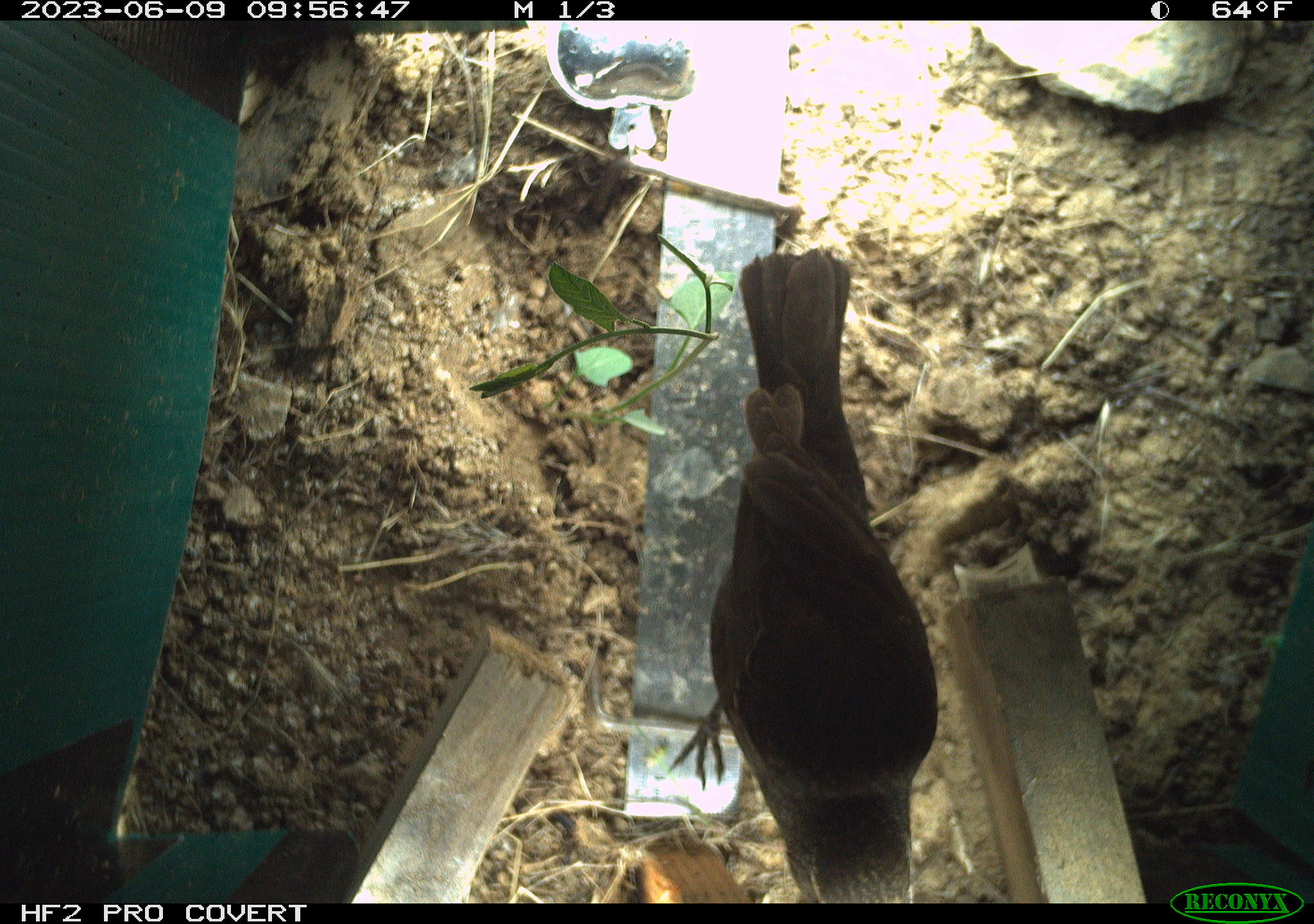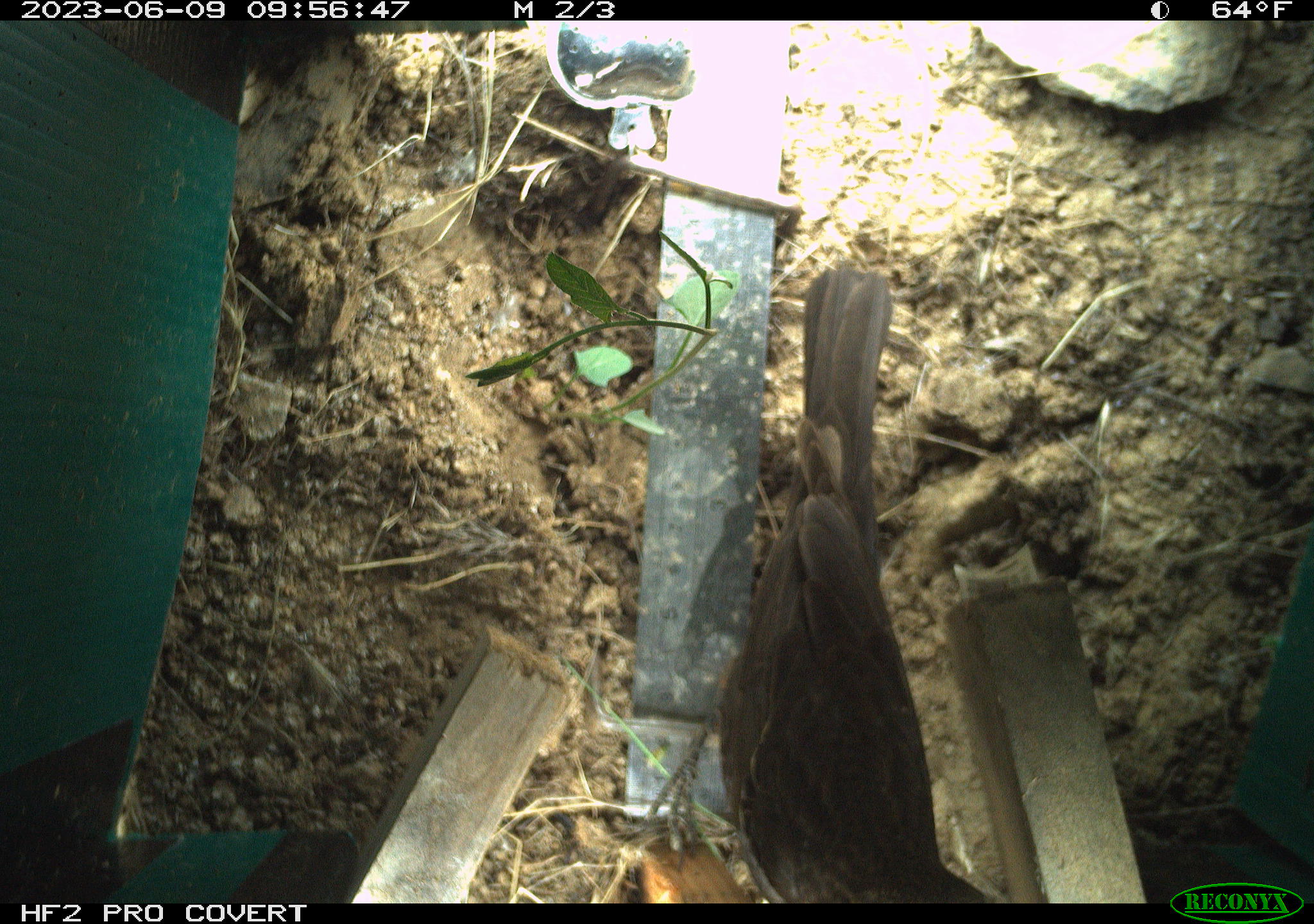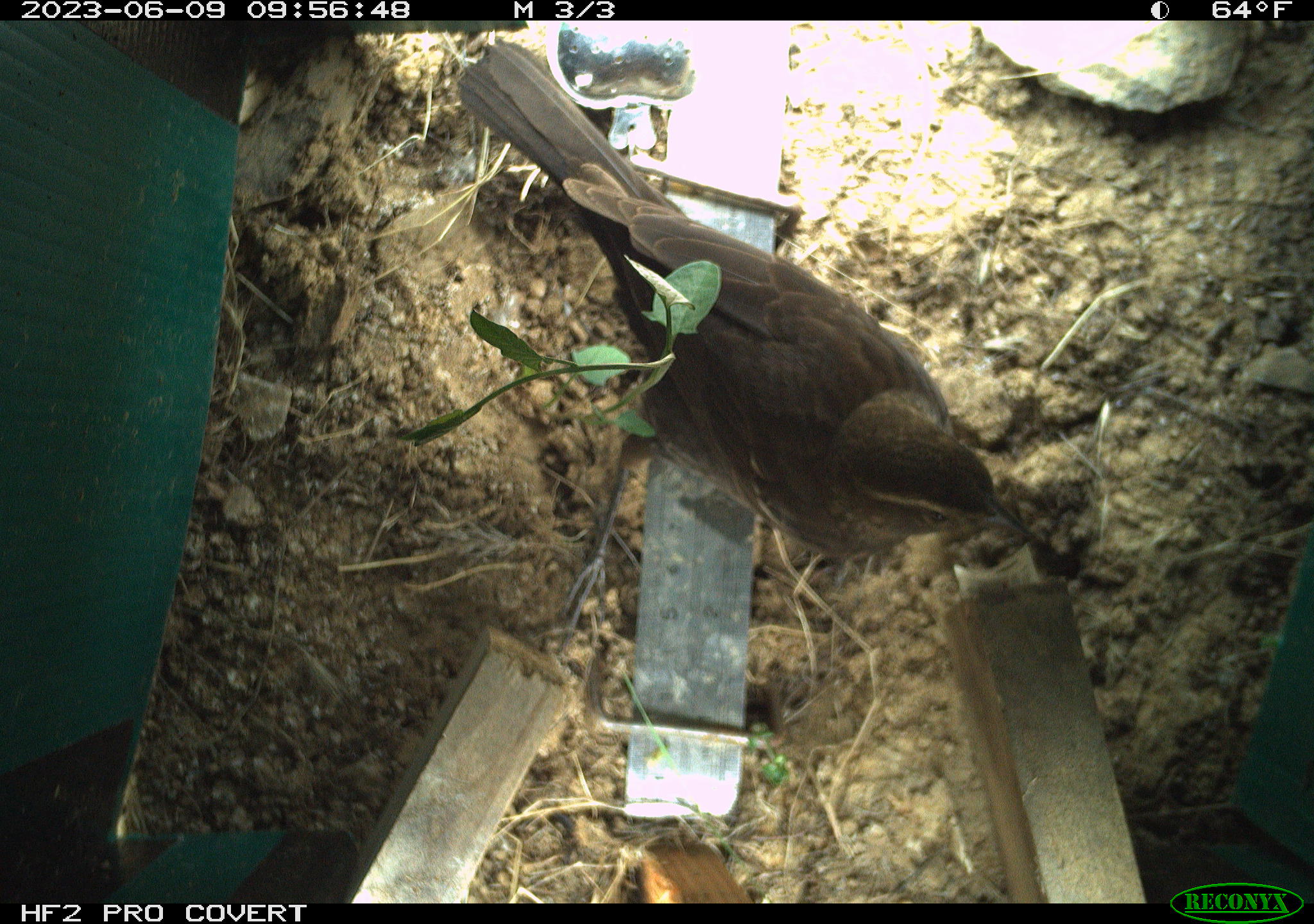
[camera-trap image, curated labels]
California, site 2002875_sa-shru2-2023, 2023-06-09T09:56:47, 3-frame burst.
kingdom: Animalia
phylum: Chordata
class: Aves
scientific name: Aves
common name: bird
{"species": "bird (Aves)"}